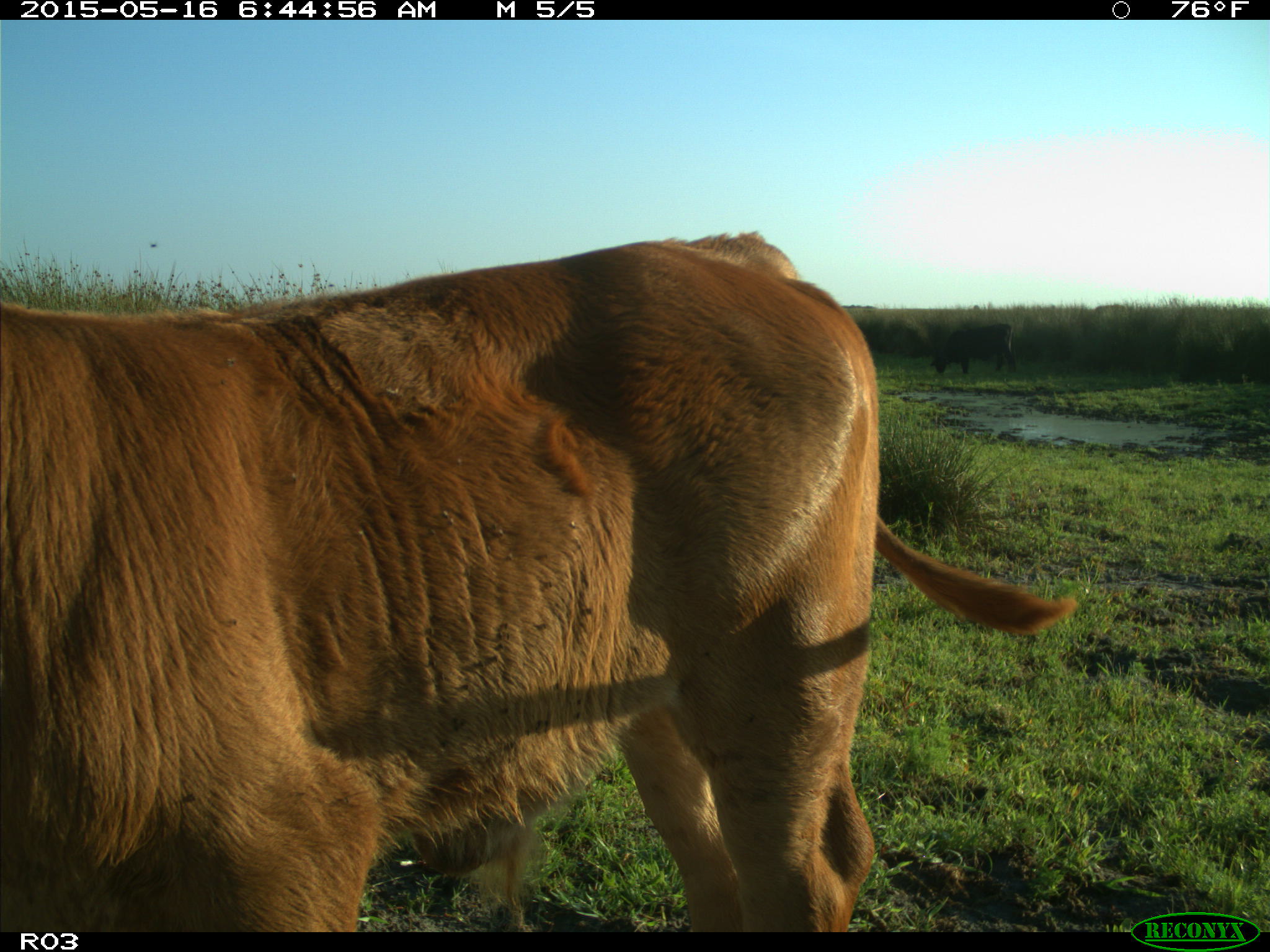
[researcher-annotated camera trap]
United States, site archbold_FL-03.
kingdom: Animalia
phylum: Chordata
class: Mammalia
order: Artiodactyla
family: Bovidae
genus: Bos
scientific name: Bos taurus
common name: domestic cow